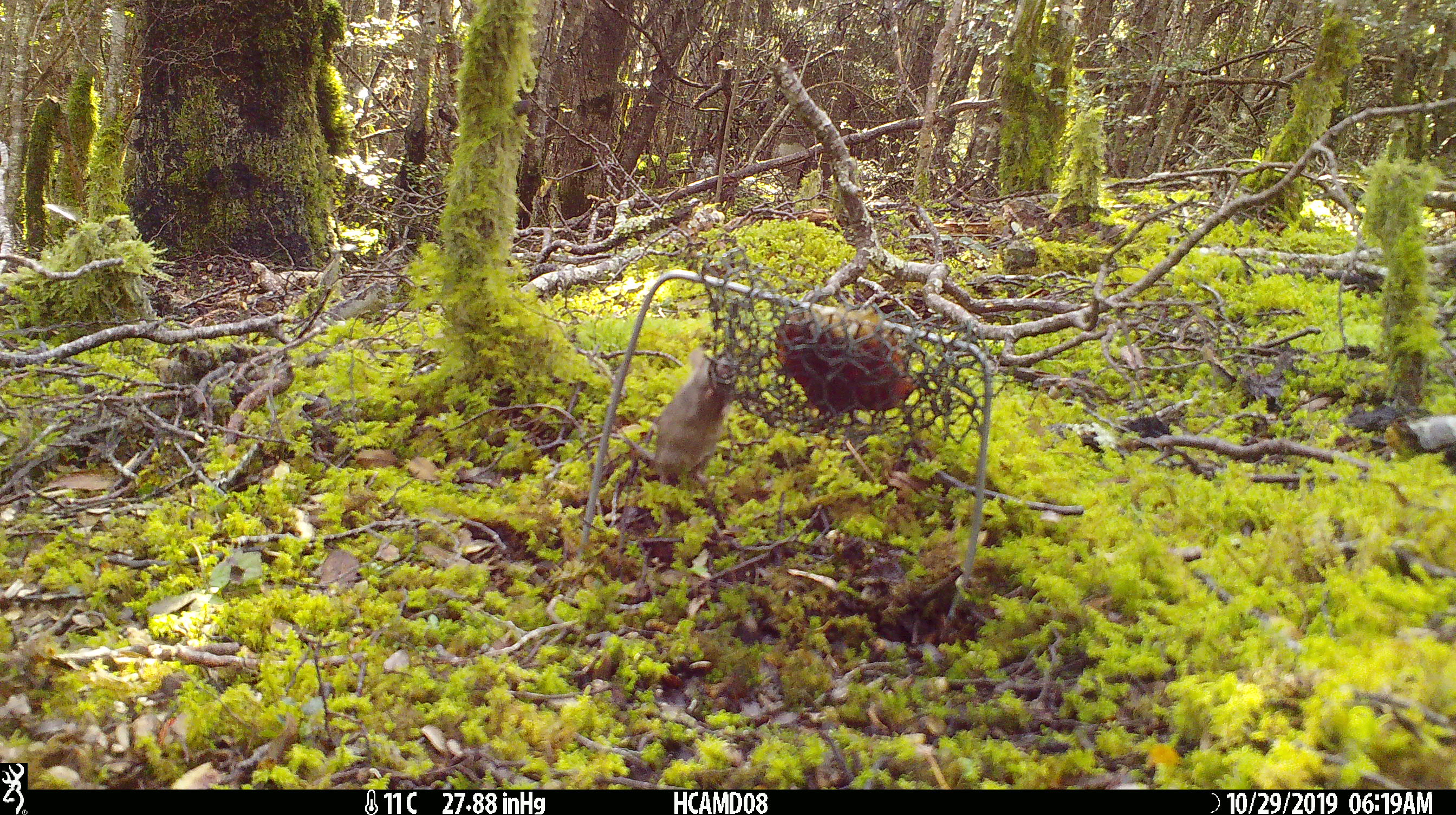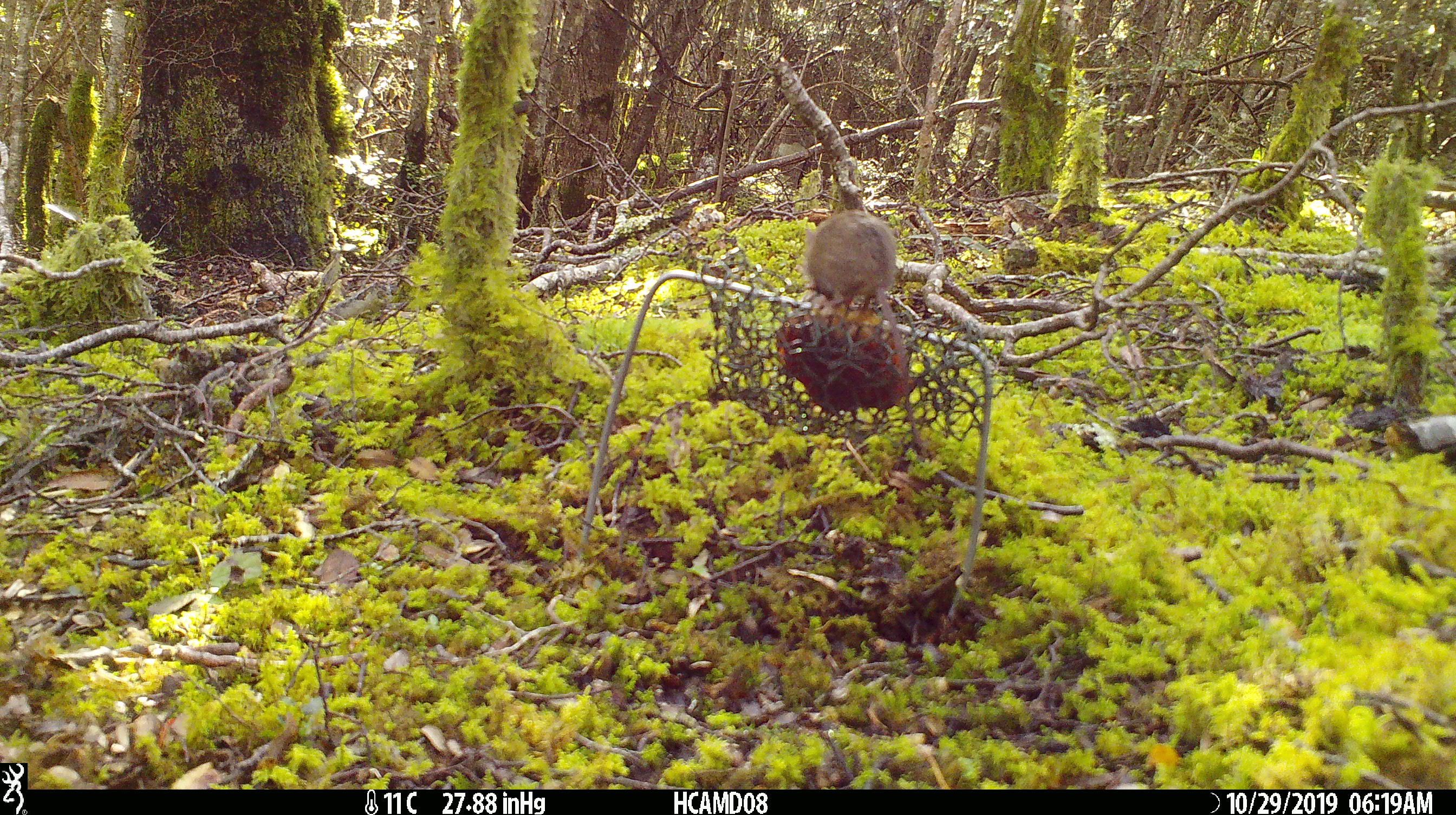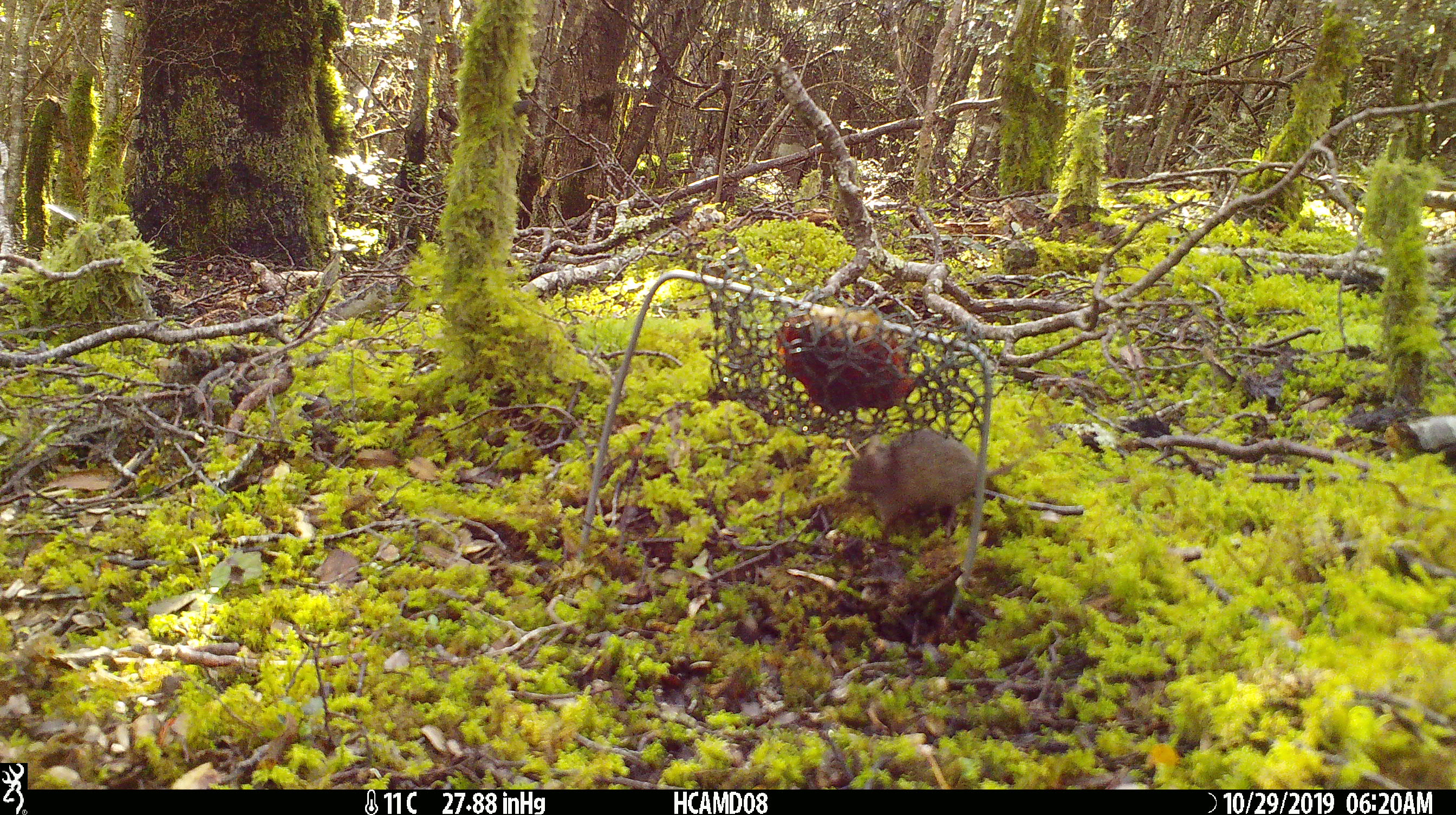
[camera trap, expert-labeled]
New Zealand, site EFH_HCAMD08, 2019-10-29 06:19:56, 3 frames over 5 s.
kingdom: Animalia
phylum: Chordata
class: Mammalia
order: Rodentia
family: Muridae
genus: Mus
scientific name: Mus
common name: mouse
Mouse (Mus).